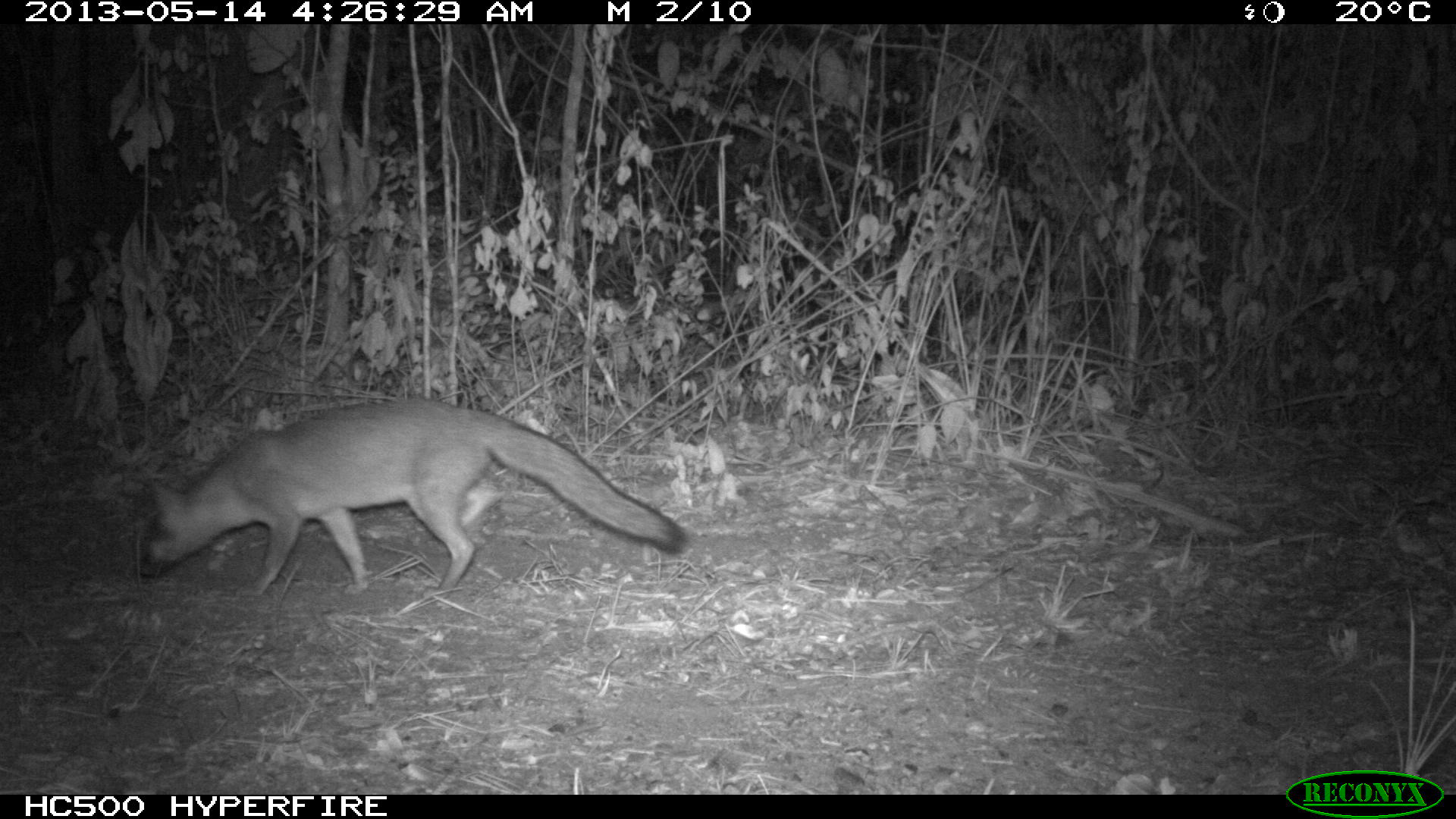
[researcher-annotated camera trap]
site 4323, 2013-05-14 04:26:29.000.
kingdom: Animalia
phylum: Chordata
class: Mammalia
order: Carnivora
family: Canidae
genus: Urocyon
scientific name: Urocyon cinereoargenteus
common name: gray fox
Urocyon cinereoargenteus (gray fox), count 1.